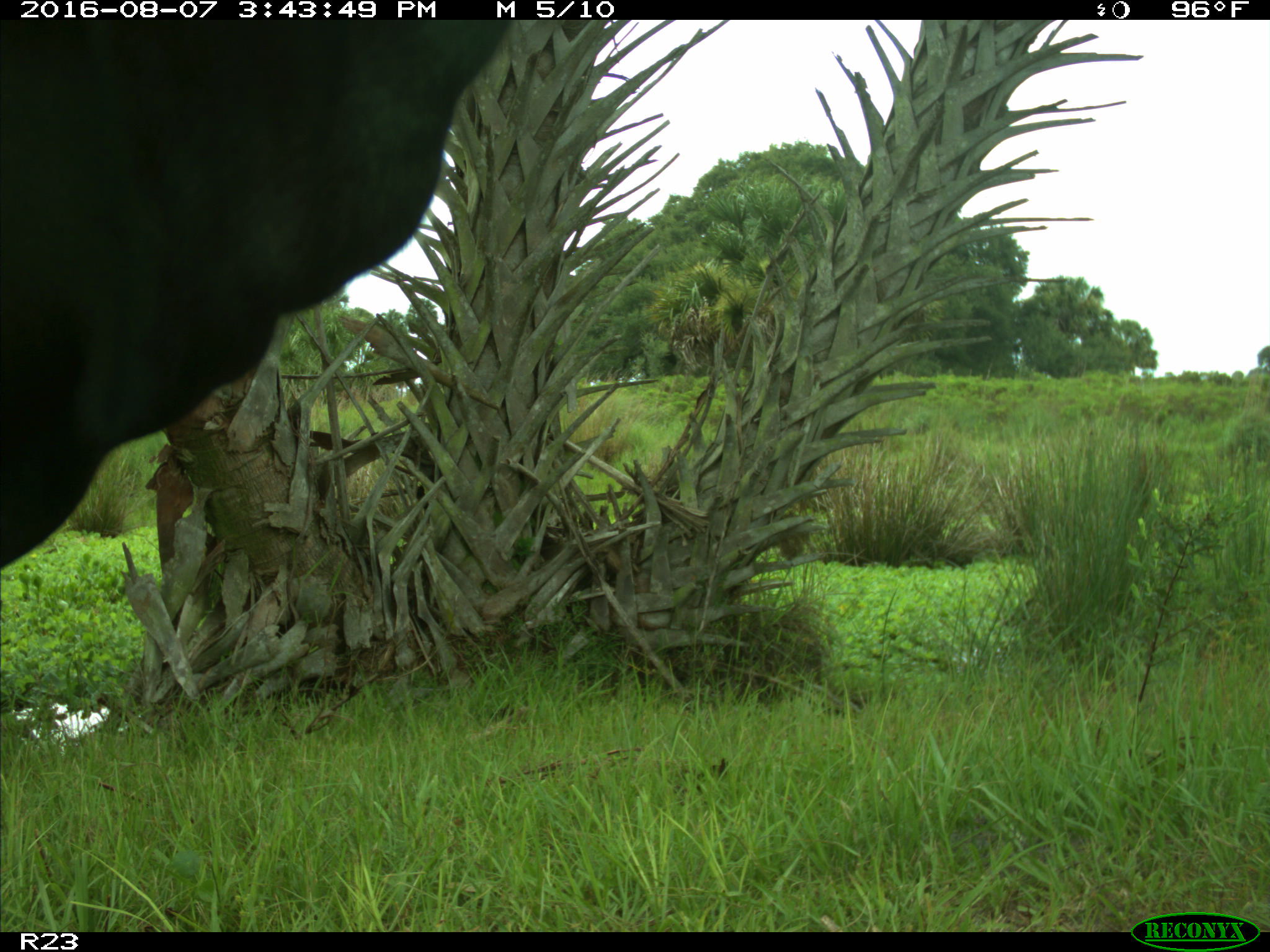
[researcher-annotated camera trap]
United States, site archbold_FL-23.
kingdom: Animalia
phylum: Chordata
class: Mammalia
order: Artiodactyla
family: Bovidae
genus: Bos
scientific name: Bos taurus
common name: domestic cow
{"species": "Bos taurus (domestic cow)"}